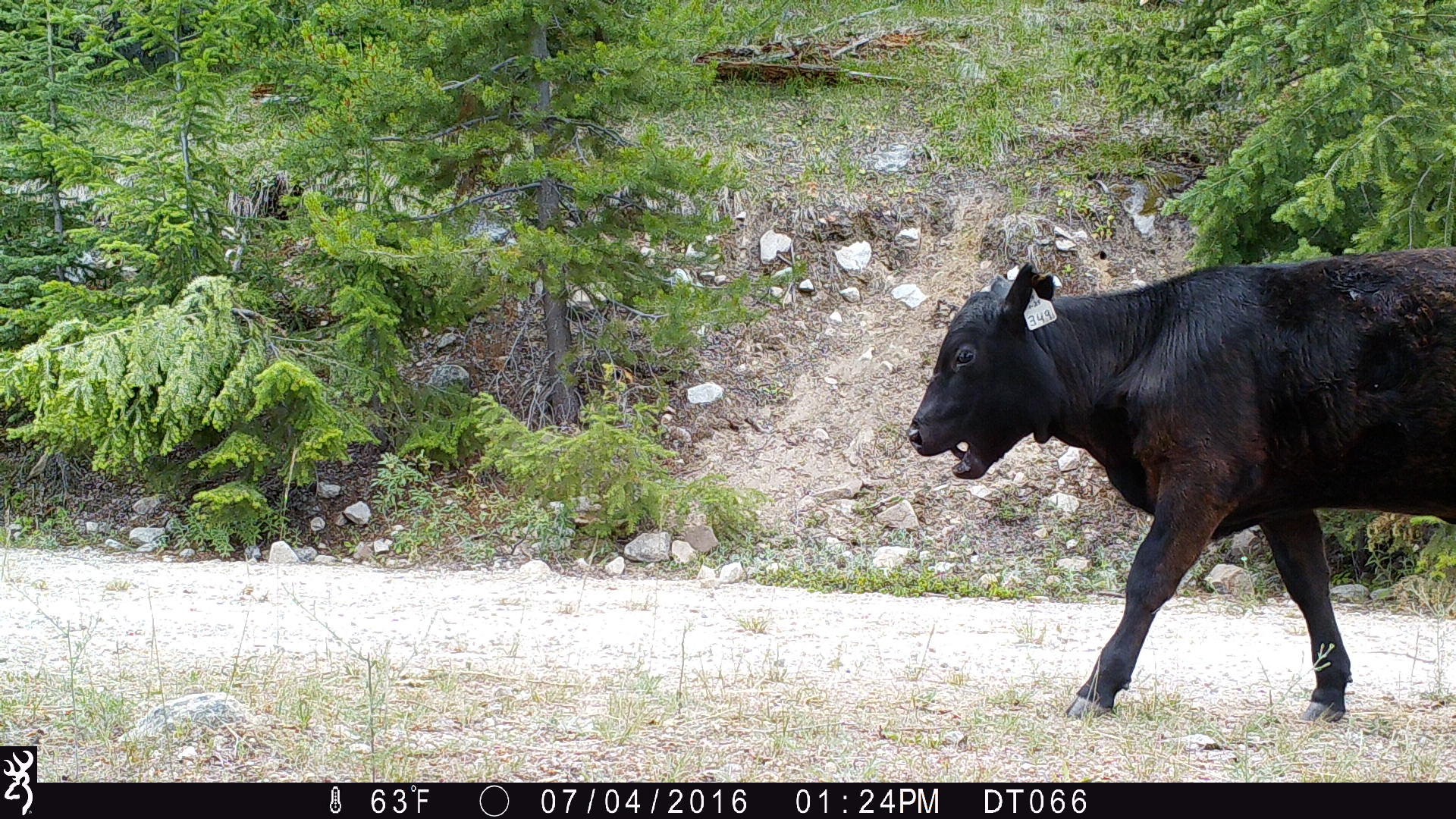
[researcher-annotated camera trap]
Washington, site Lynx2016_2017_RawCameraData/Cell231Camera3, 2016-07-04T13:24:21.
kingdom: Animalia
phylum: Chordata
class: Mammalia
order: Artiodactyla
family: Bovidae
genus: Bos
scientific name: Bos taurus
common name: domestic cattle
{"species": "domestic cattle (Bos taurus)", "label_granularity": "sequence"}